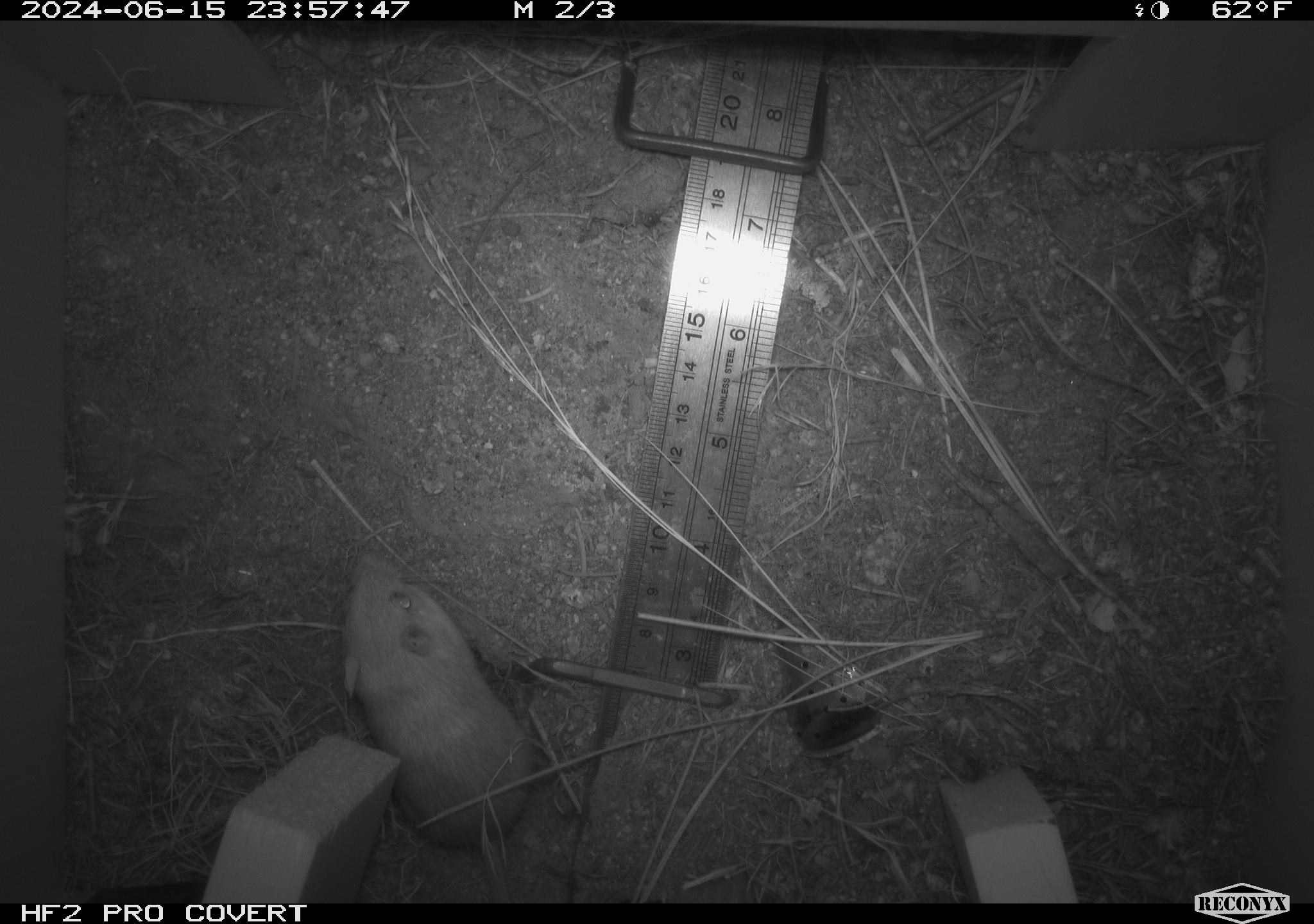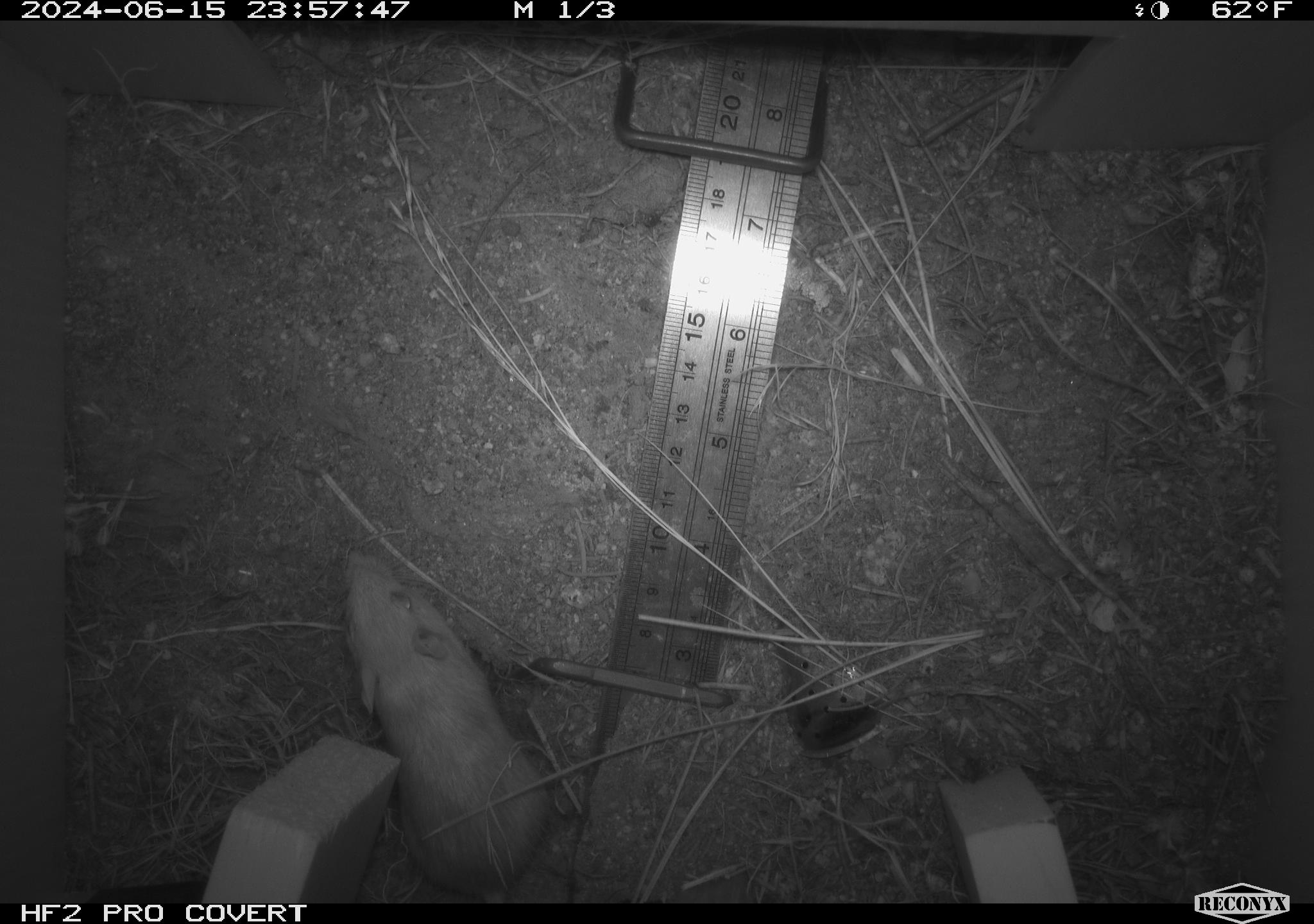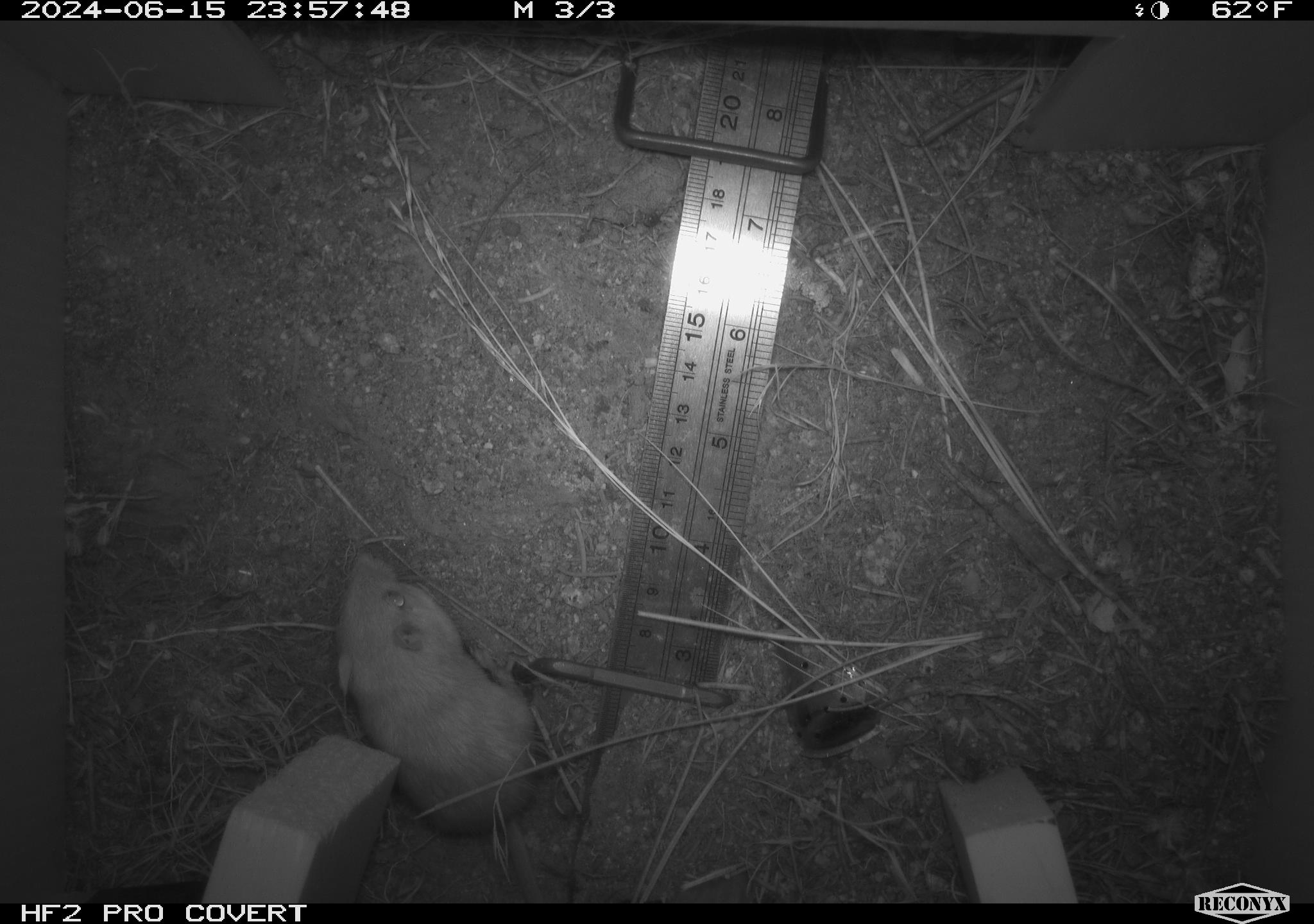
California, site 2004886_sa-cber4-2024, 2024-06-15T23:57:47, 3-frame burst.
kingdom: Animalia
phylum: Chordata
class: Mammalia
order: Rodentia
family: Heteromyidae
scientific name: Heteromyidae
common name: kangaroo rats and pocket mice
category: heteromyidae family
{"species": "heteromyidae family (kangaroo rats and pocket mice) (Heteromyidae)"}